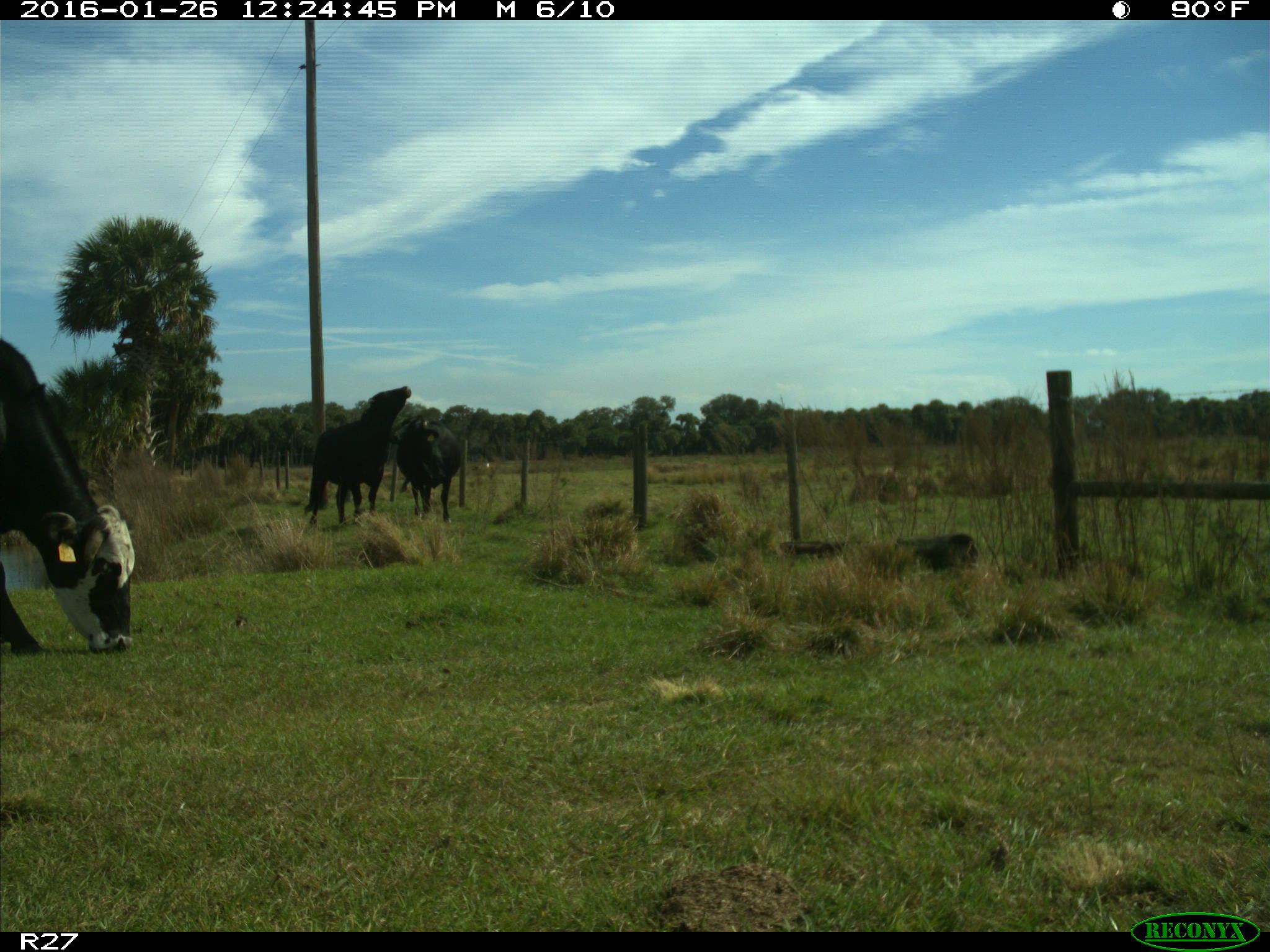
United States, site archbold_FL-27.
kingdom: Animalia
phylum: Chordata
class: Mammalia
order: Artiodactyla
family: Bovidae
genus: Bos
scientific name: Bos taurus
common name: domestic cow